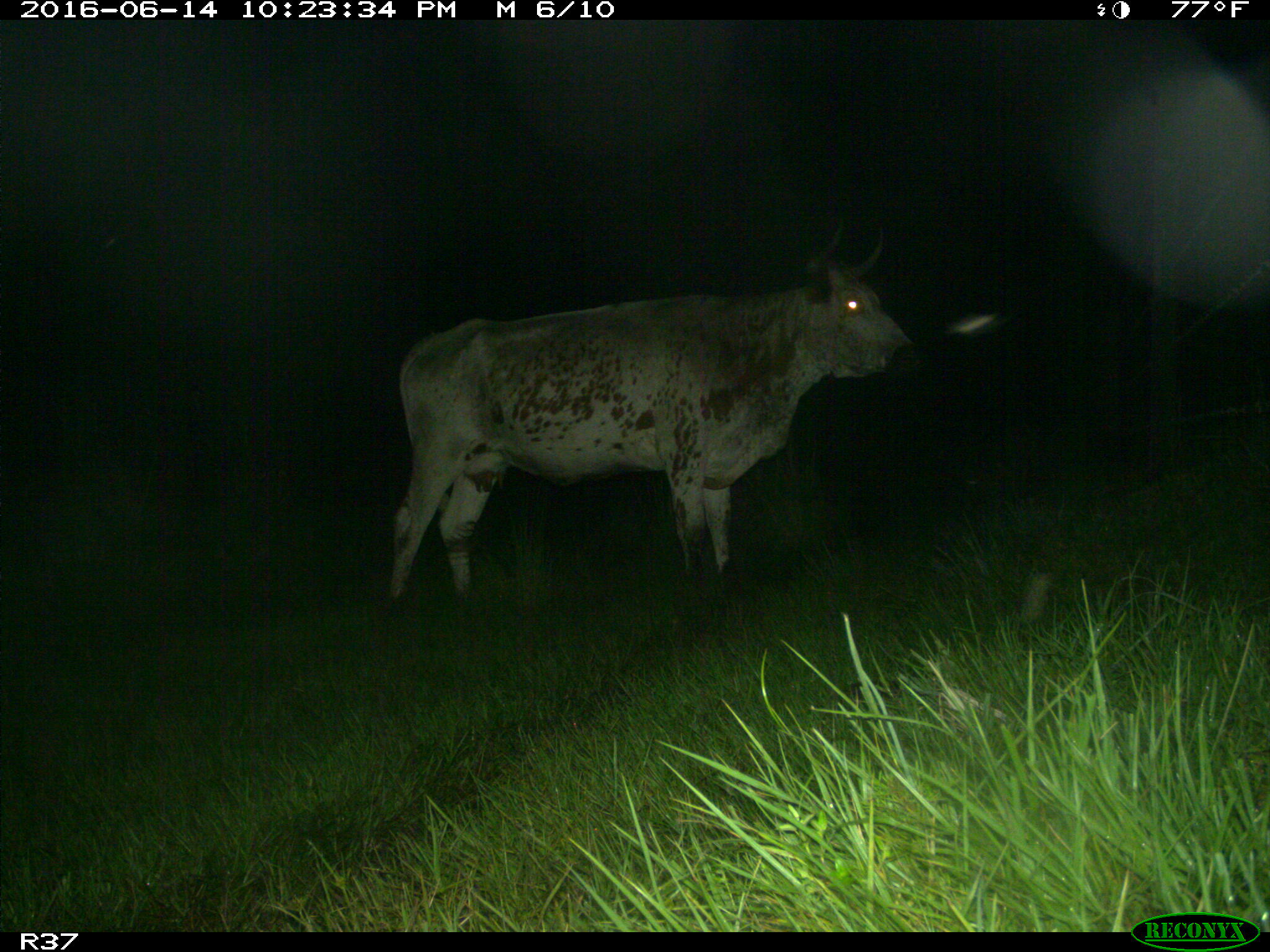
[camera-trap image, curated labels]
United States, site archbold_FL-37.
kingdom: Animalia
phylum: Chordata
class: Mammalia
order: Artiodactyla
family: Bovidae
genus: Bos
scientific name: Bos taurus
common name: domestic cow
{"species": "Bos taurus (domestic cow)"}